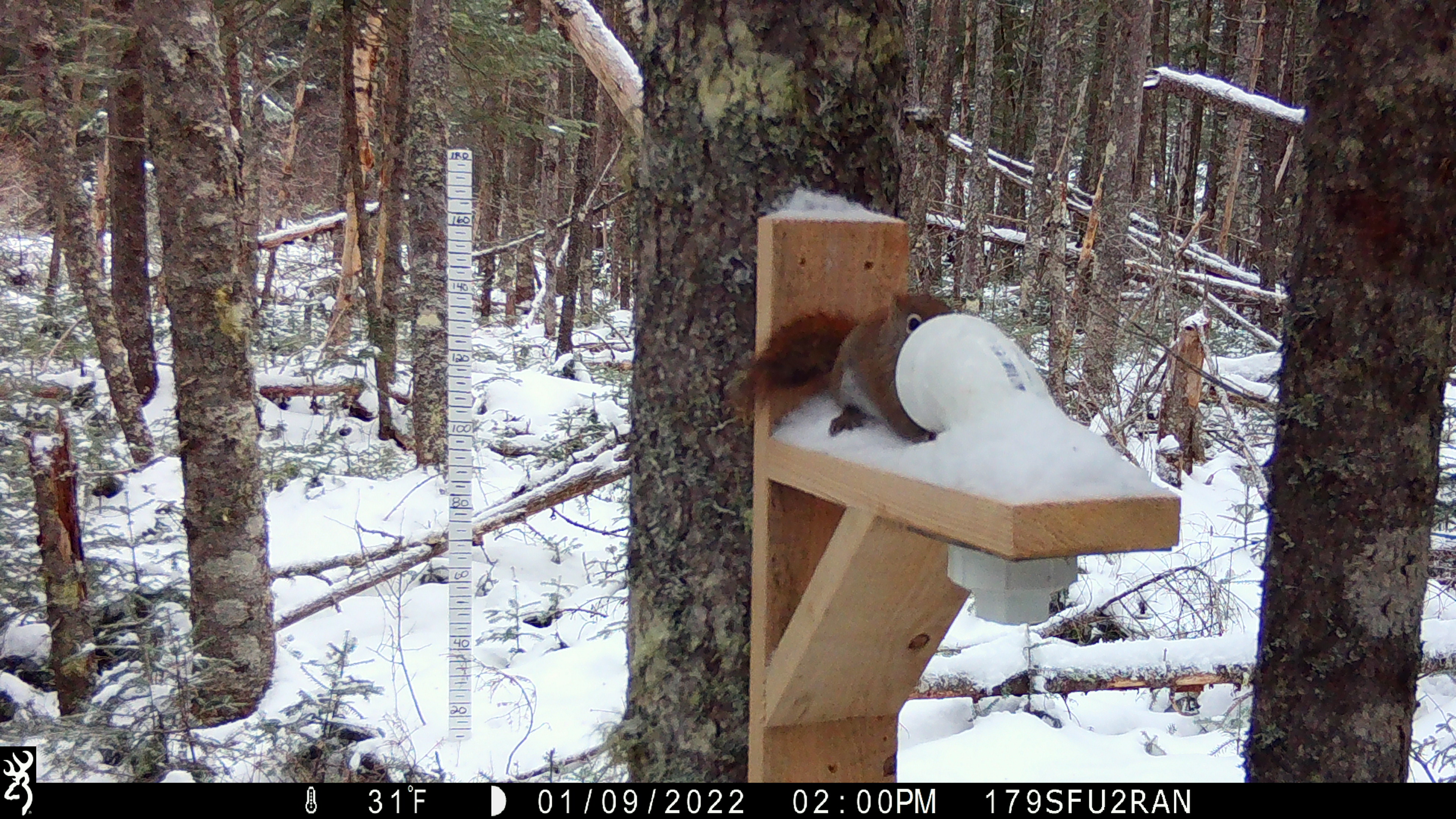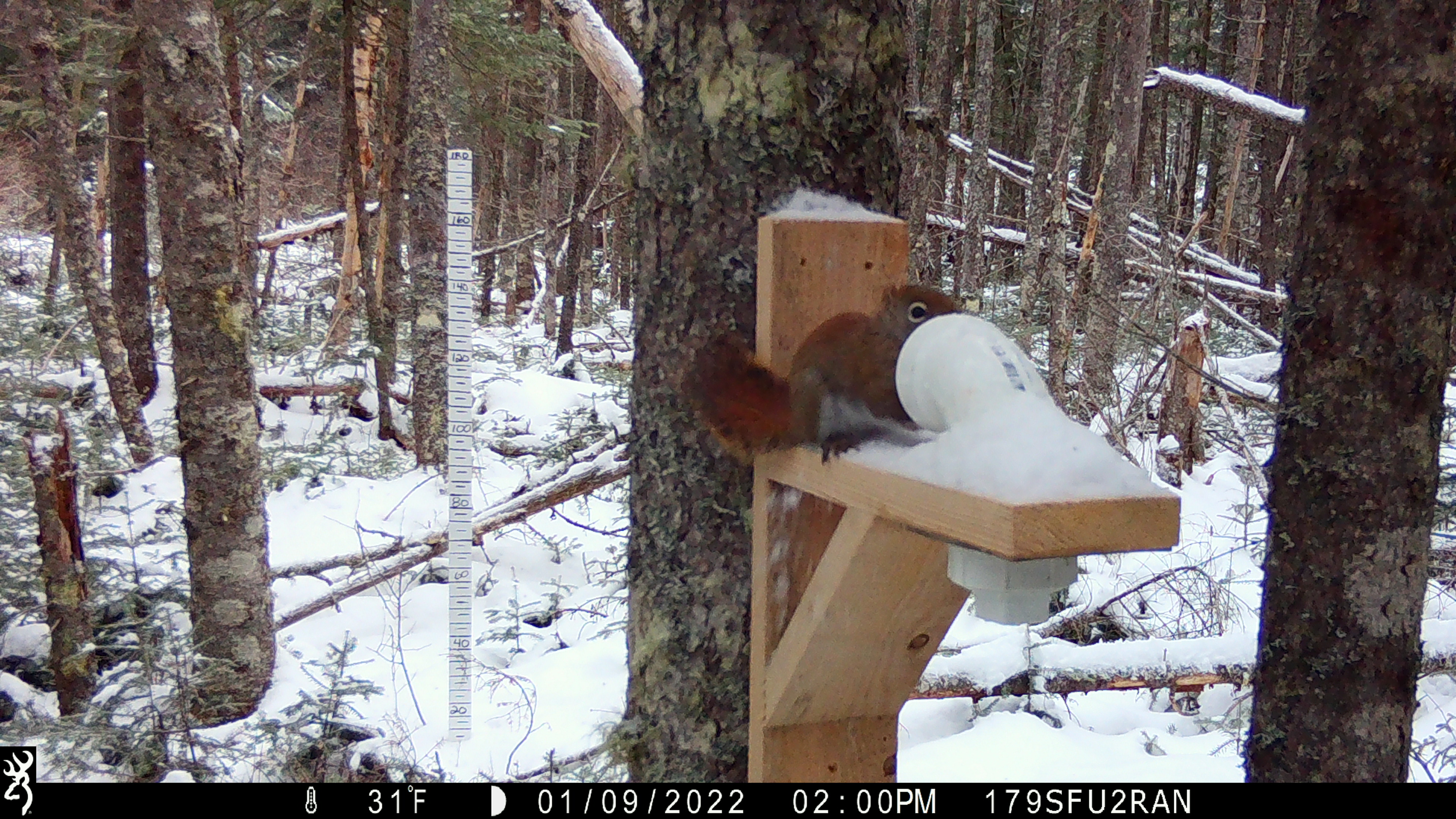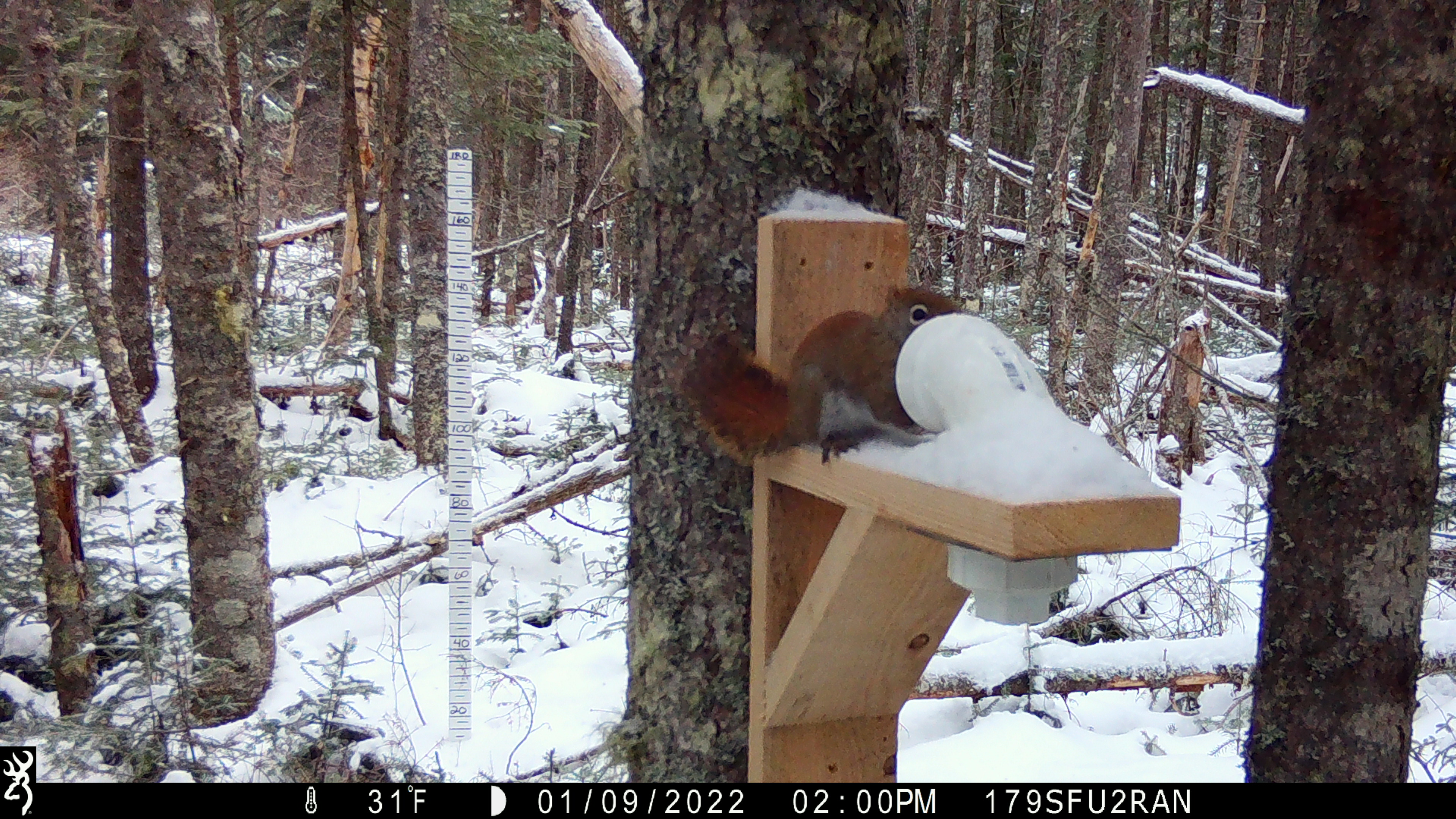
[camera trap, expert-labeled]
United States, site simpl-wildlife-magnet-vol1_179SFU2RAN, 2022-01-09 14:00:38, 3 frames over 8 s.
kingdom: Animalia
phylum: Chordata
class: Mammalia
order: Rodentia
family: Sciuridae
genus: Tamiasciurus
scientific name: Tamiasciurus hudsonicus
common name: red squirrel